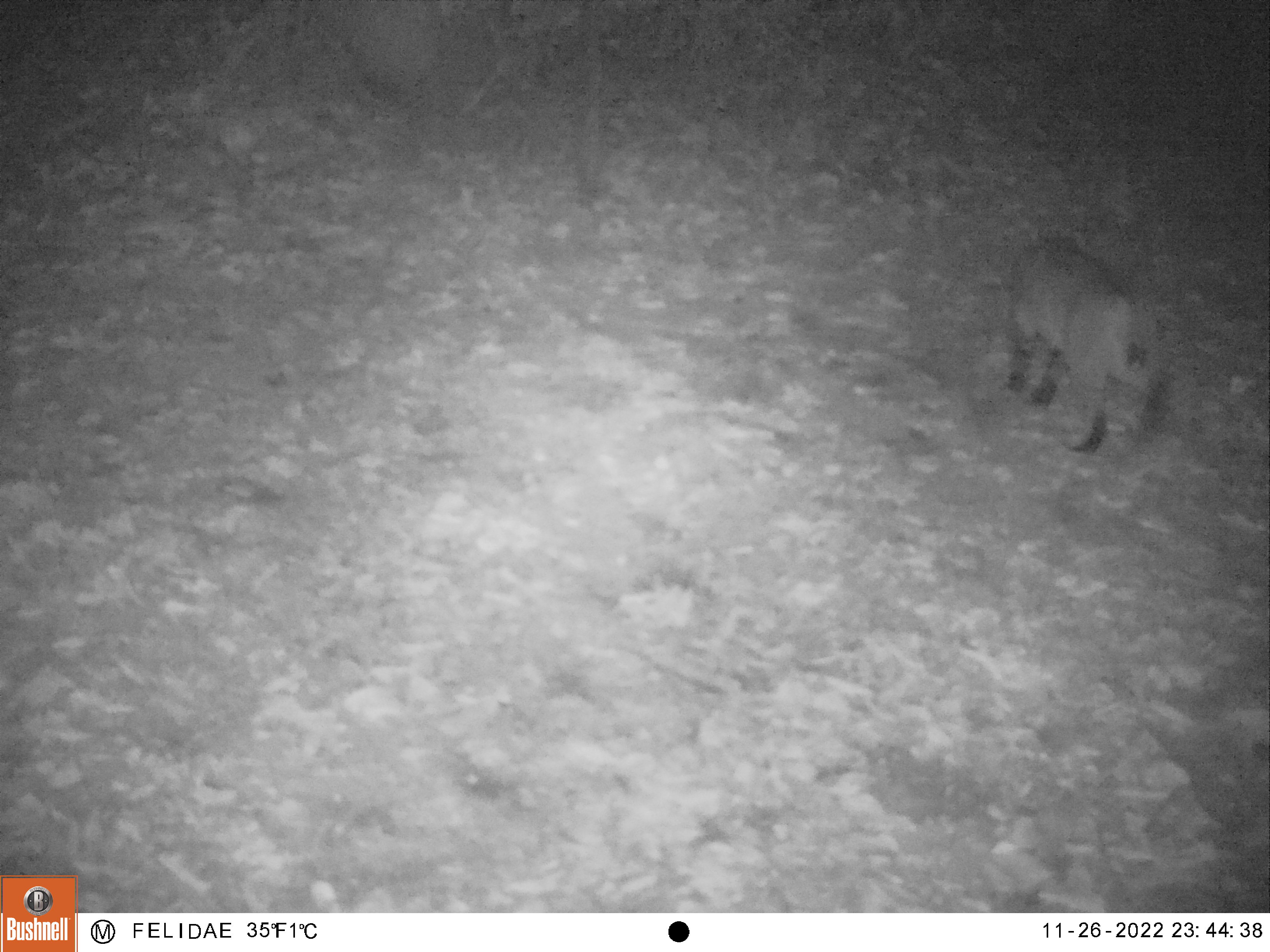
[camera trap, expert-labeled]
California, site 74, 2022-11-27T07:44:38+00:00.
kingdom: Animalia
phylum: Chordata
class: Mammalia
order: Carnivora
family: Felidae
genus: Lynx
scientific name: Lynx rufus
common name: bobcat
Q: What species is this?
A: Bobcat (Lynx rufus).